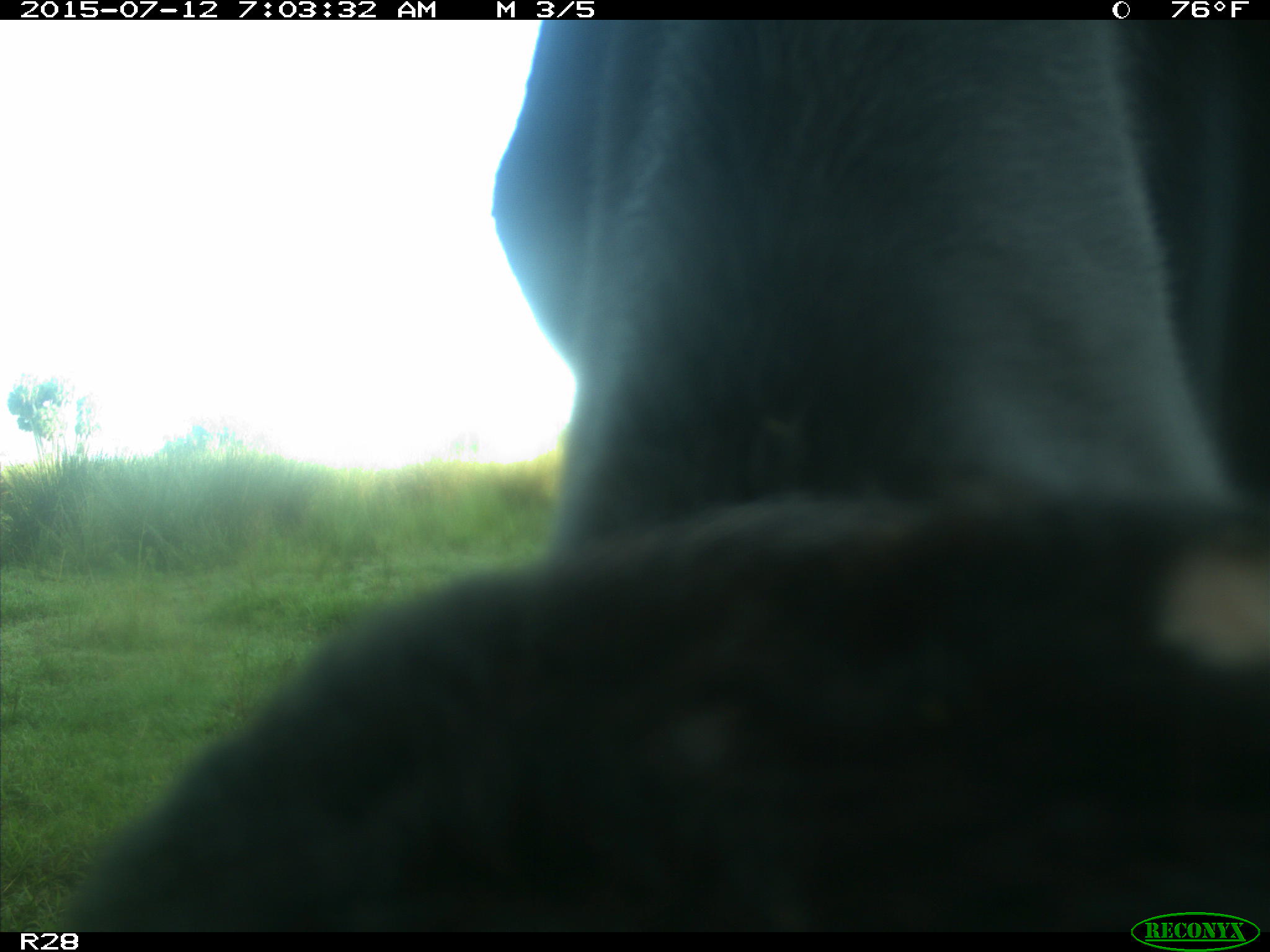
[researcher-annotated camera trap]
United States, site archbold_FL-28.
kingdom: Animalia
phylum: Chordata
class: Mammalia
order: Artiodactyla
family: Bovidae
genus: Bos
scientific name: Bos taurus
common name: domestic cow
Bos taurus (domestic cow).